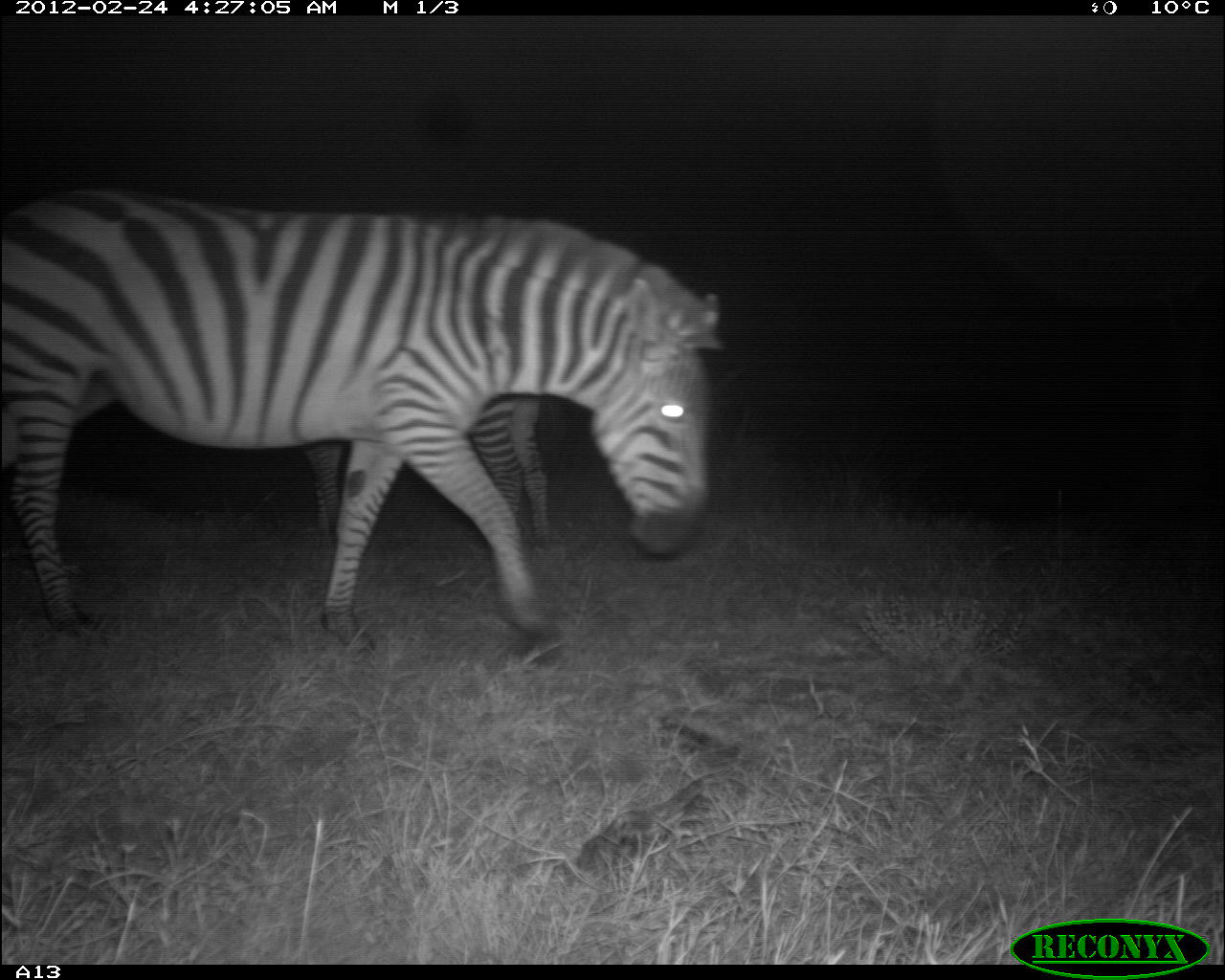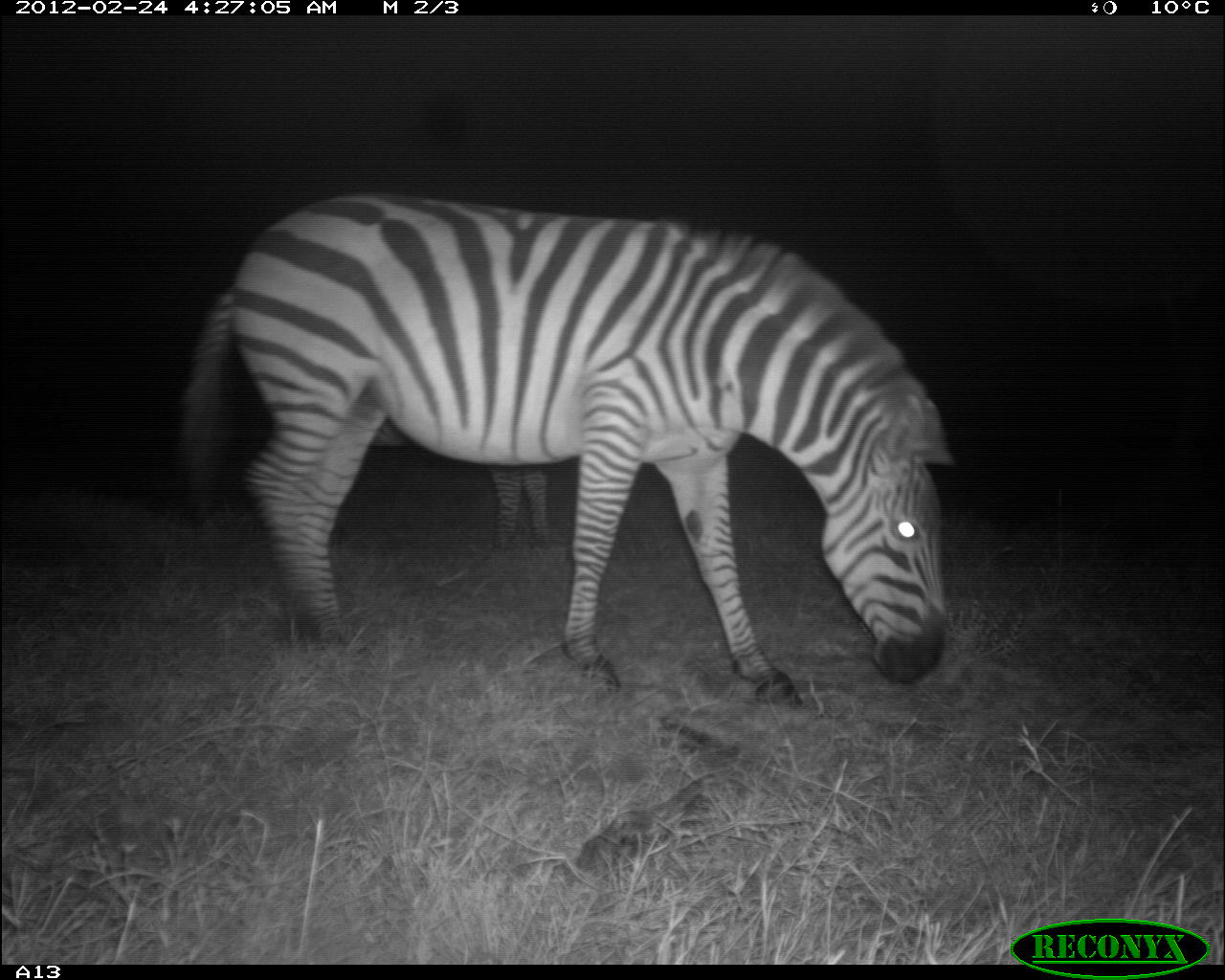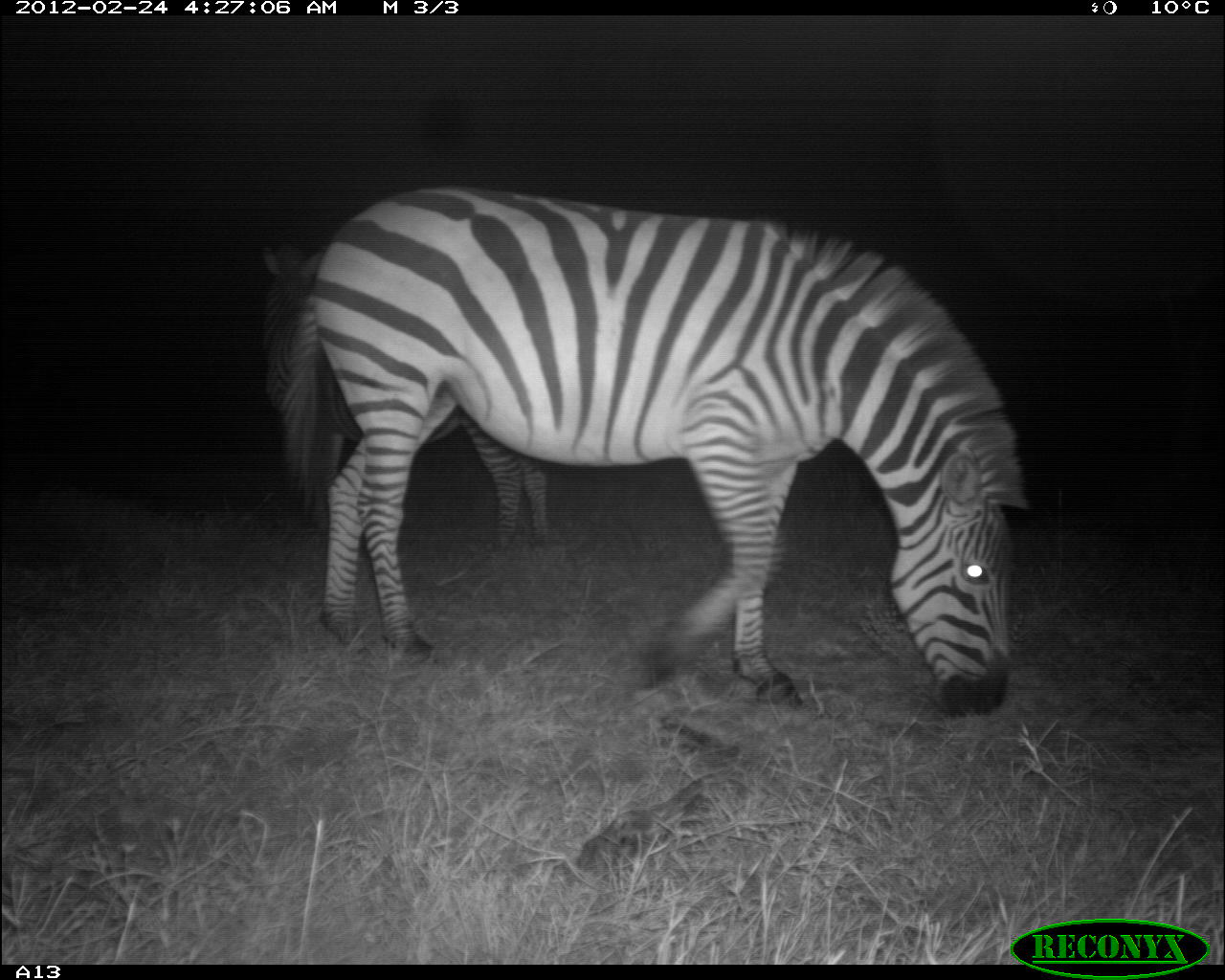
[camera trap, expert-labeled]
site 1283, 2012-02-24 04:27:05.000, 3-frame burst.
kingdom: Animalia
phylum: Chordata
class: Mammalia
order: Perissodactyla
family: Equidae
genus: Equus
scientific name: Equus quagga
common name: plains zebra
Equus quagga (plains zebra), count 2.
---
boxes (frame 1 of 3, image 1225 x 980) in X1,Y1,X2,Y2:
equus quagga: 0,189,717,663; 307,391,550,546